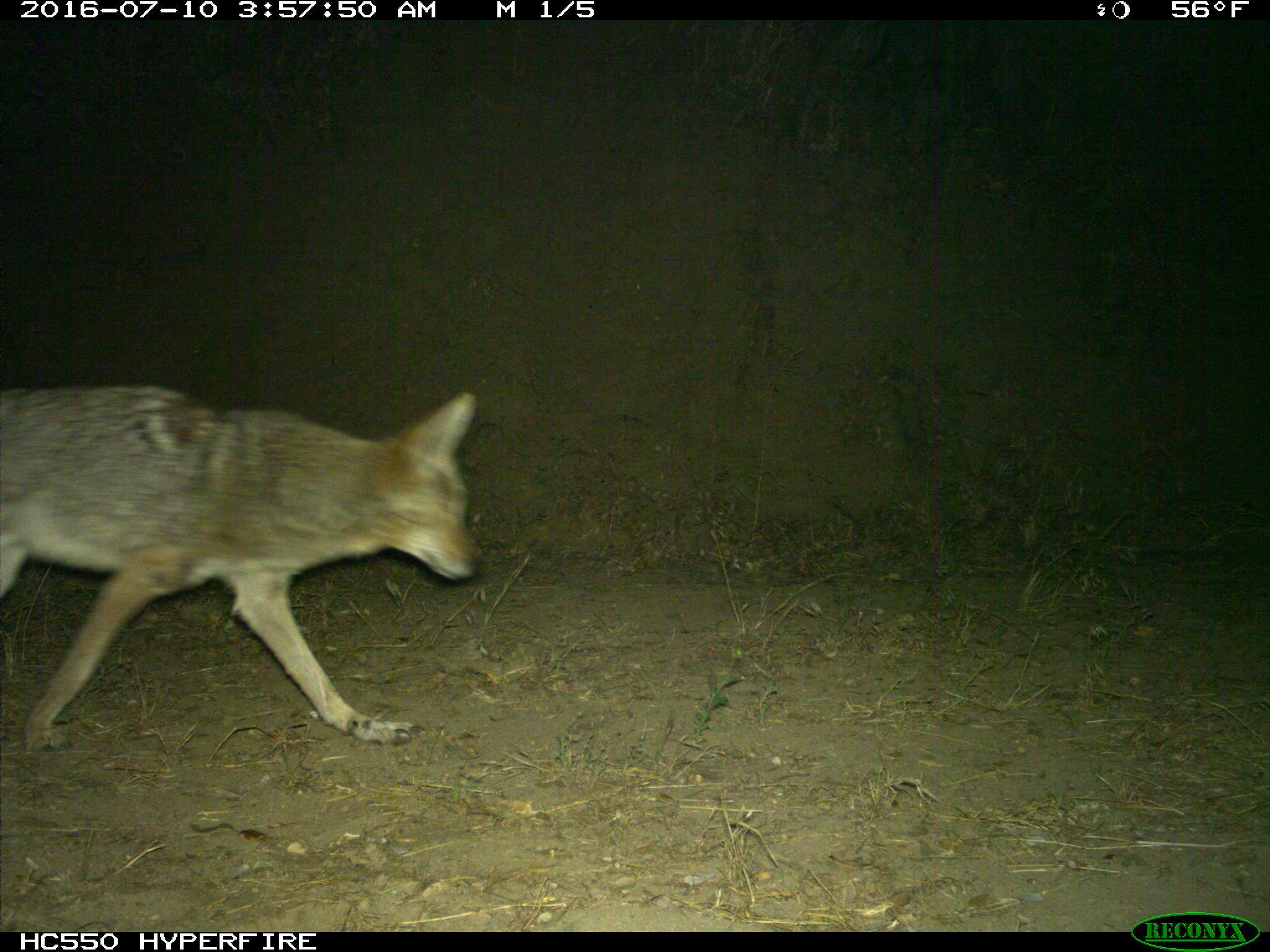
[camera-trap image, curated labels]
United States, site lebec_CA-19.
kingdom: Animalia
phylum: Chordata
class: Mammalia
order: Carnivora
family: Canidae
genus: Canis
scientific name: Canis latrans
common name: coyote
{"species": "Canis latrans (coyote)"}